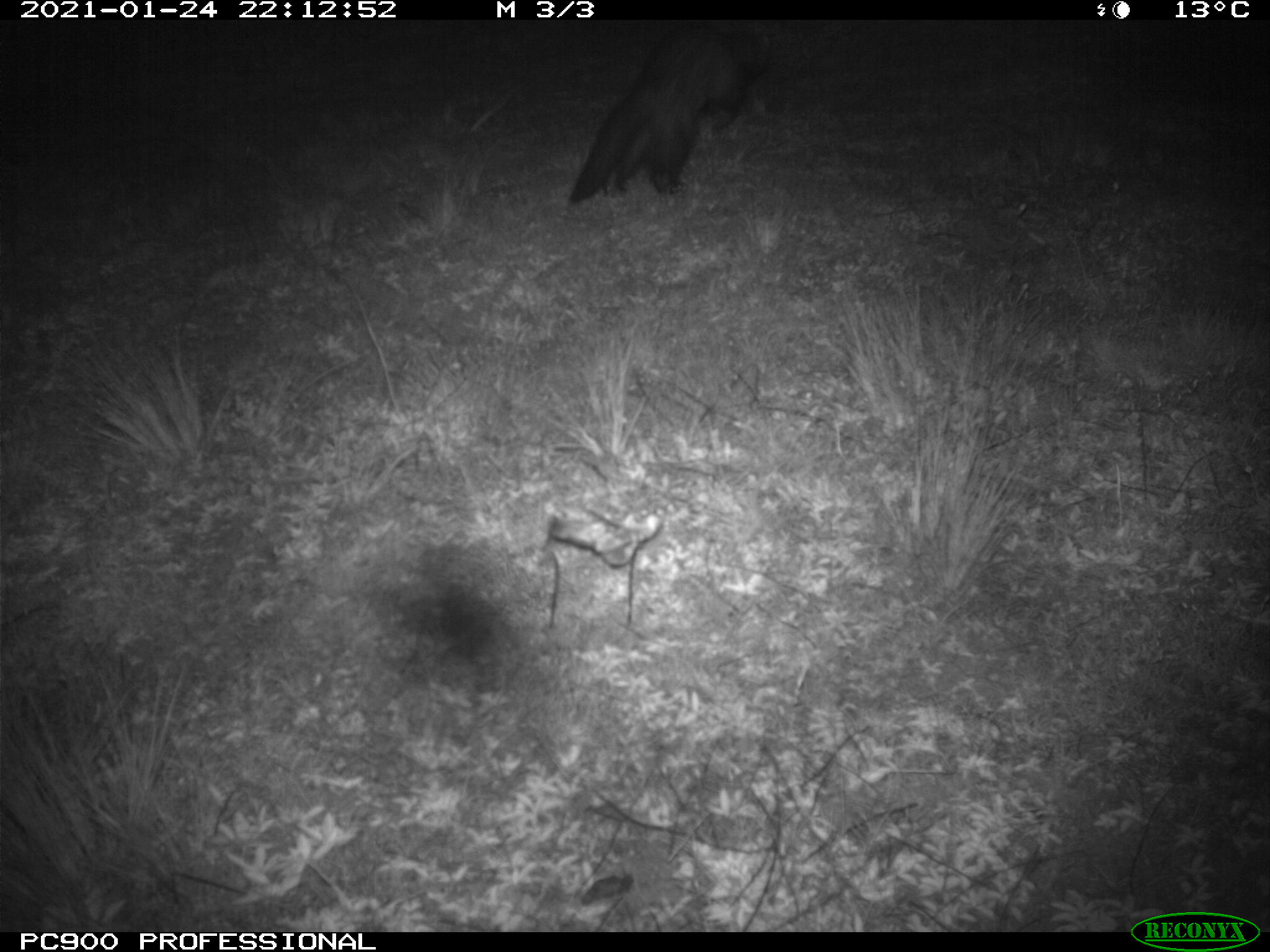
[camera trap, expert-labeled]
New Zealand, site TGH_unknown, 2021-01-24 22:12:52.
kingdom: Animalia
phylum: Chordata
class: Mammalia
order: Carnivora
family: Mustelidae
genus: Mustela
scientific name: Mustela furo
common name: ferret